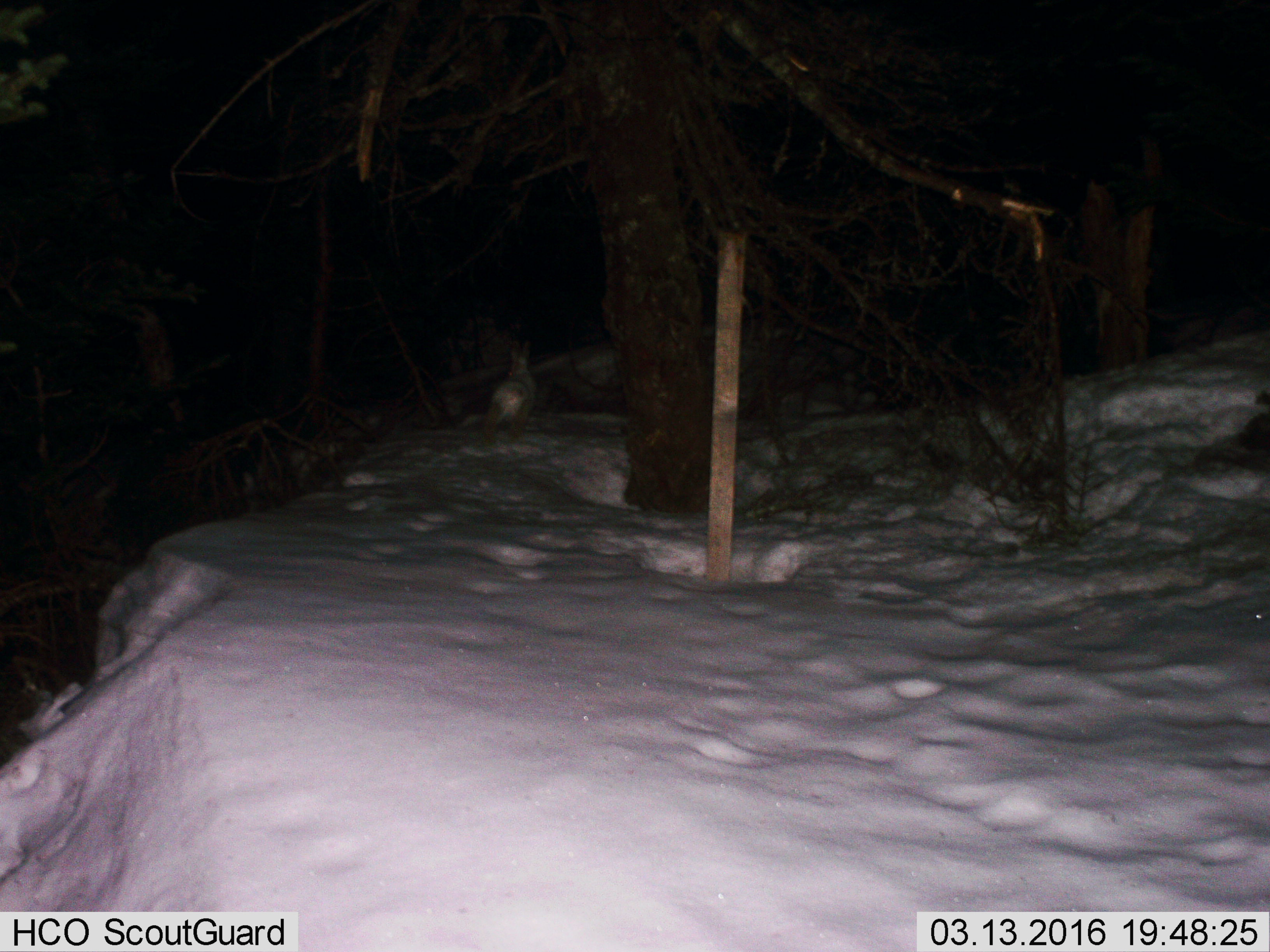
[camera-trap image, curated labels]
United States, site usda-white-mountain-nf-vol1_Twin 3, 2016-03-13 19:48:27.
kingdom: Animalia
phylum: Chordata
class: Mammalia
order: Lagomorpha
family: Leporidae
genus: Lepus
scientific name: Lepus americanus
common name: snowshoe hare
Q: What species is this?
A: Snowshoe hare (Lepus americanus).